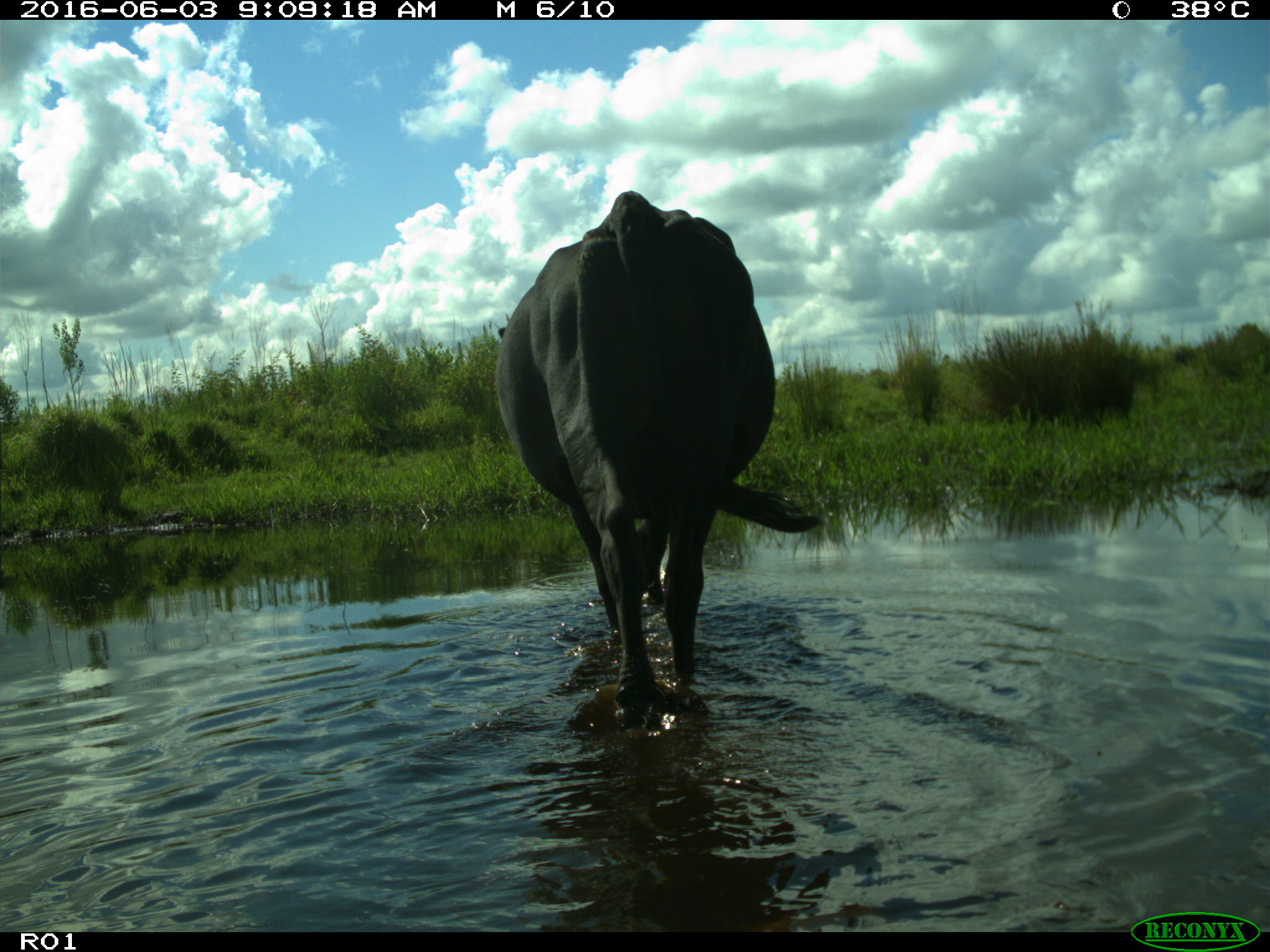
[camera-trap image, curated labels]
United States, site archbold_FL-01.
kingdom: Animalia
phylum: Chordata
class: Mammalia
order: Artiodactyla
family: Bovidae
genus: Bos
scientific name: Bos taurus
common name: domestic cow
Bos taurus (domestic cow).